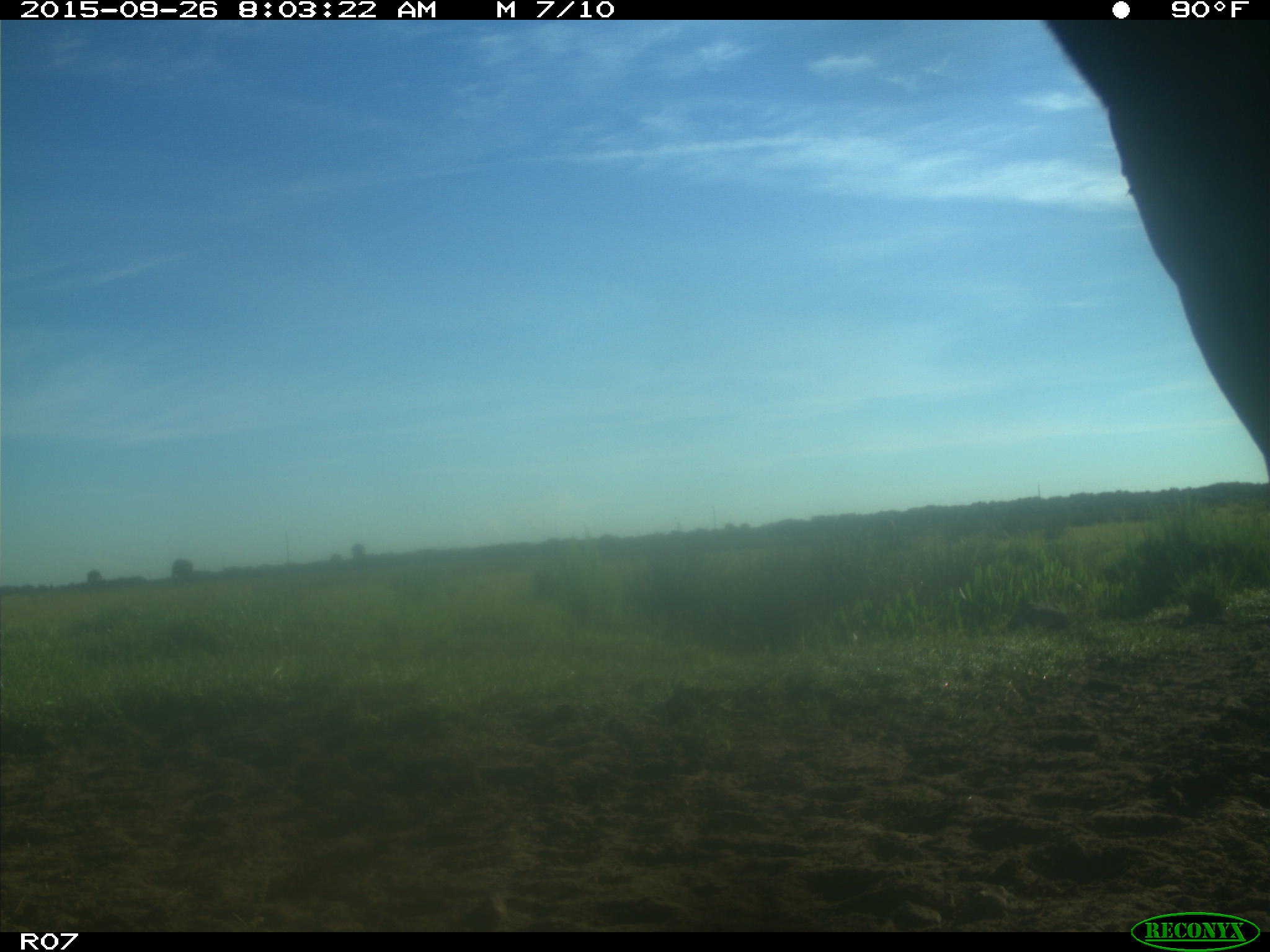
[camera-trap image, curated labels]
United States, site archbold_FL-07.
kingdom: Animalia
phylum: Chordata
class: Mammalia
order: Artiodactyla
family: Bovidae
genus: Bos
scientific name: Bos taurus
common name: domestic cow